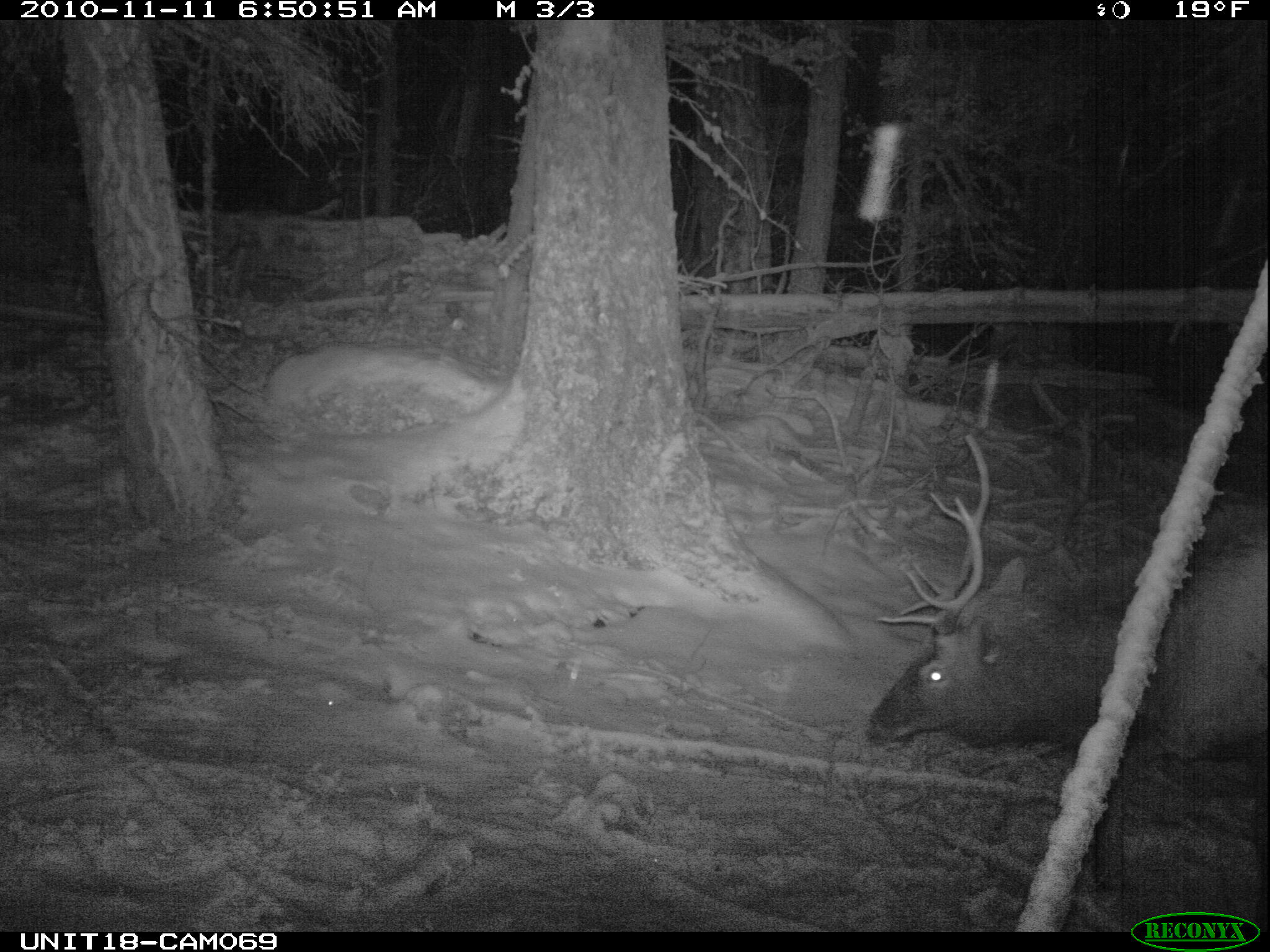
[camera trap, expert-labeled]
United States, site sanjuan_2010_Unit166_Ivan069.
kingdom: Animalia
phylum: Chordata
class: Mammalia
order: Artiodactyla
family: Cervidae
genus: Cervus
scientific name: Cervus elaphus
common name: red deer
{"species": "Cervus elaphus (red deer)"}